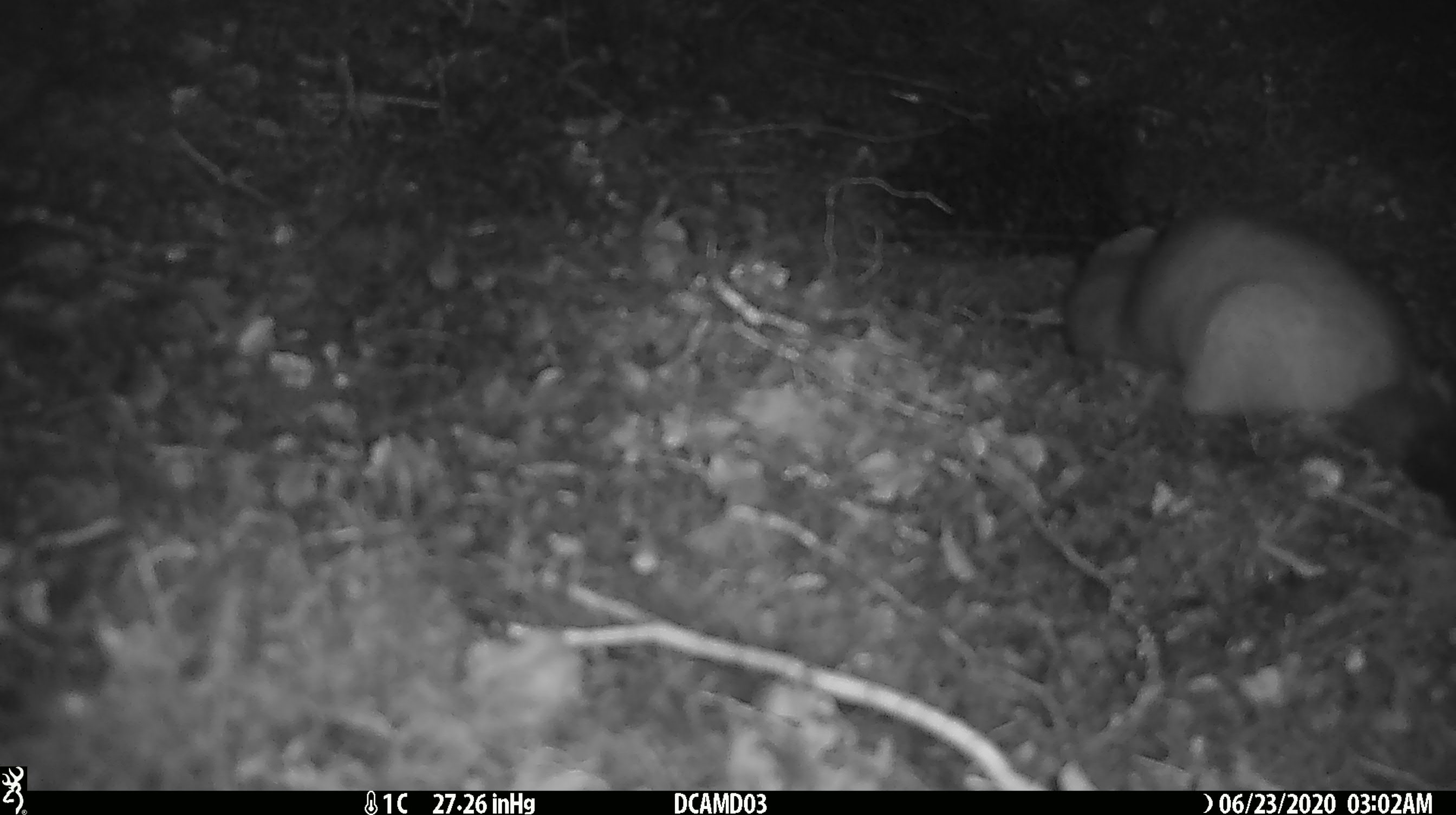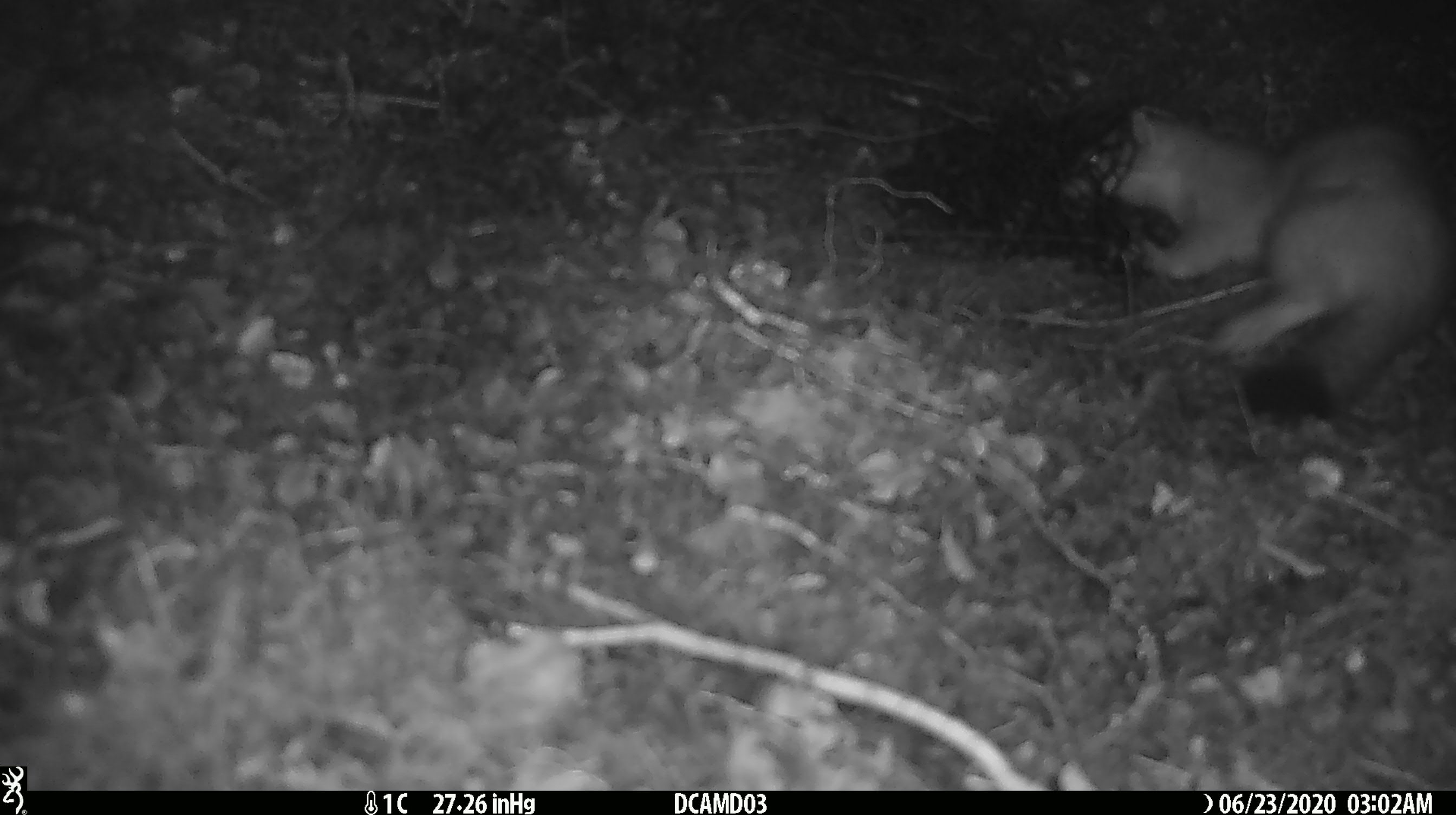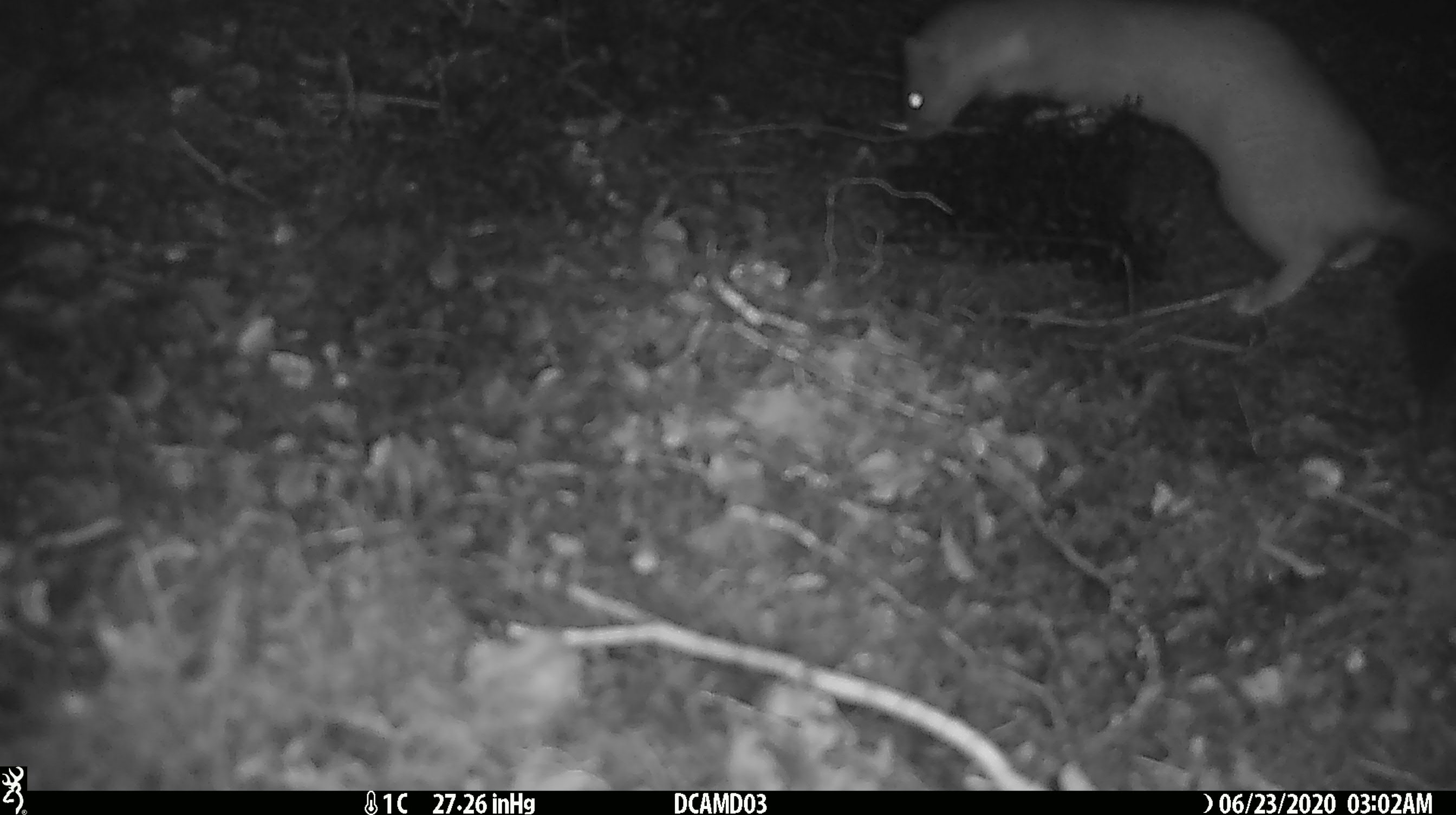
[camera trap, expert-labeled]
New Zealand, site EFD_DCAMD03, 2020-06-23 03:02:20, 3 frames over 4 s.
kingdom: Animalia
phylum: Chordata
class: Mammalia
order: Carnivora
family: Mustelidae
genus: Mustela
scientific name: Mustela erminea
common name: stoat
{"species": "stoat (Mustela erminea)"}